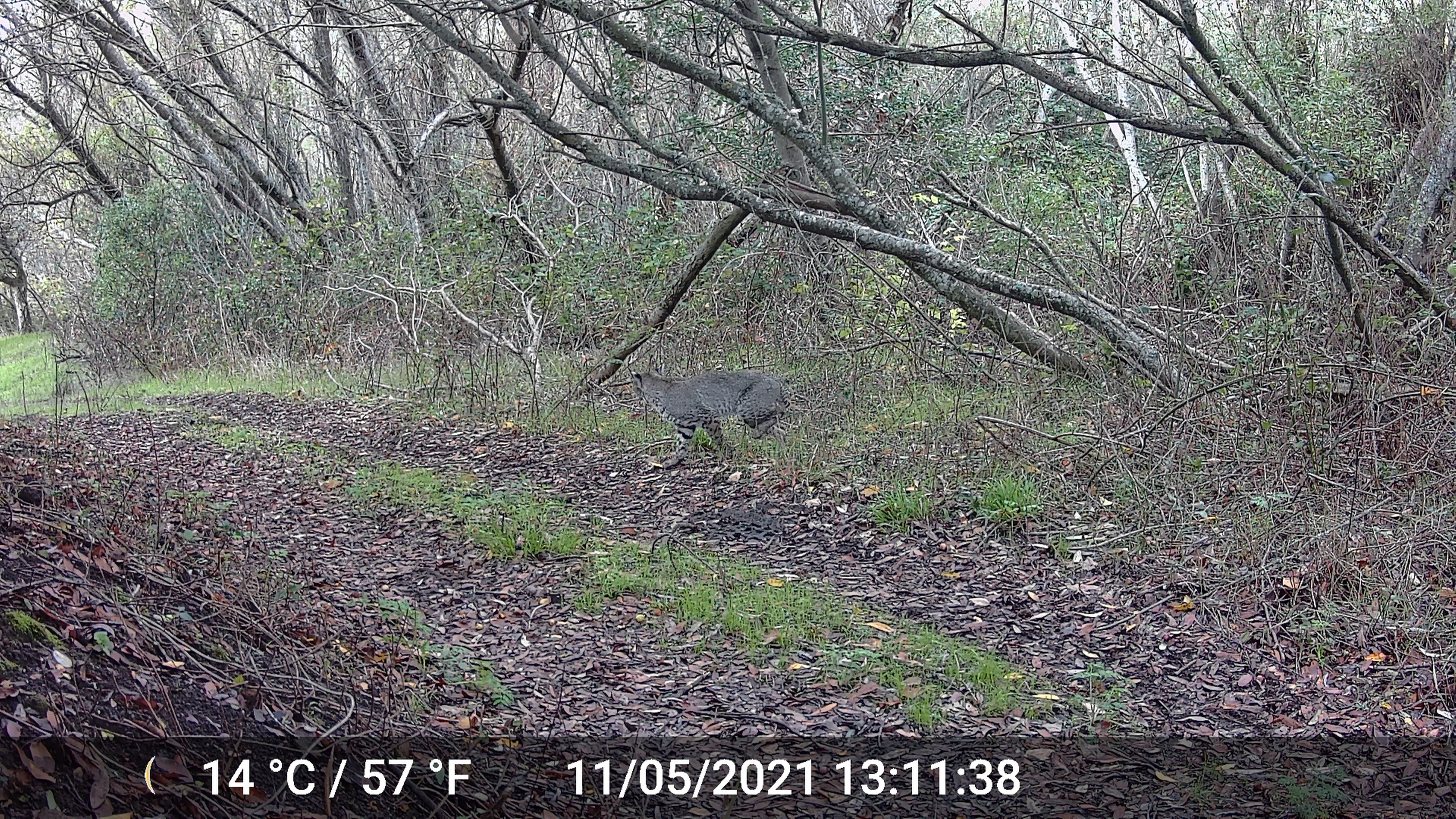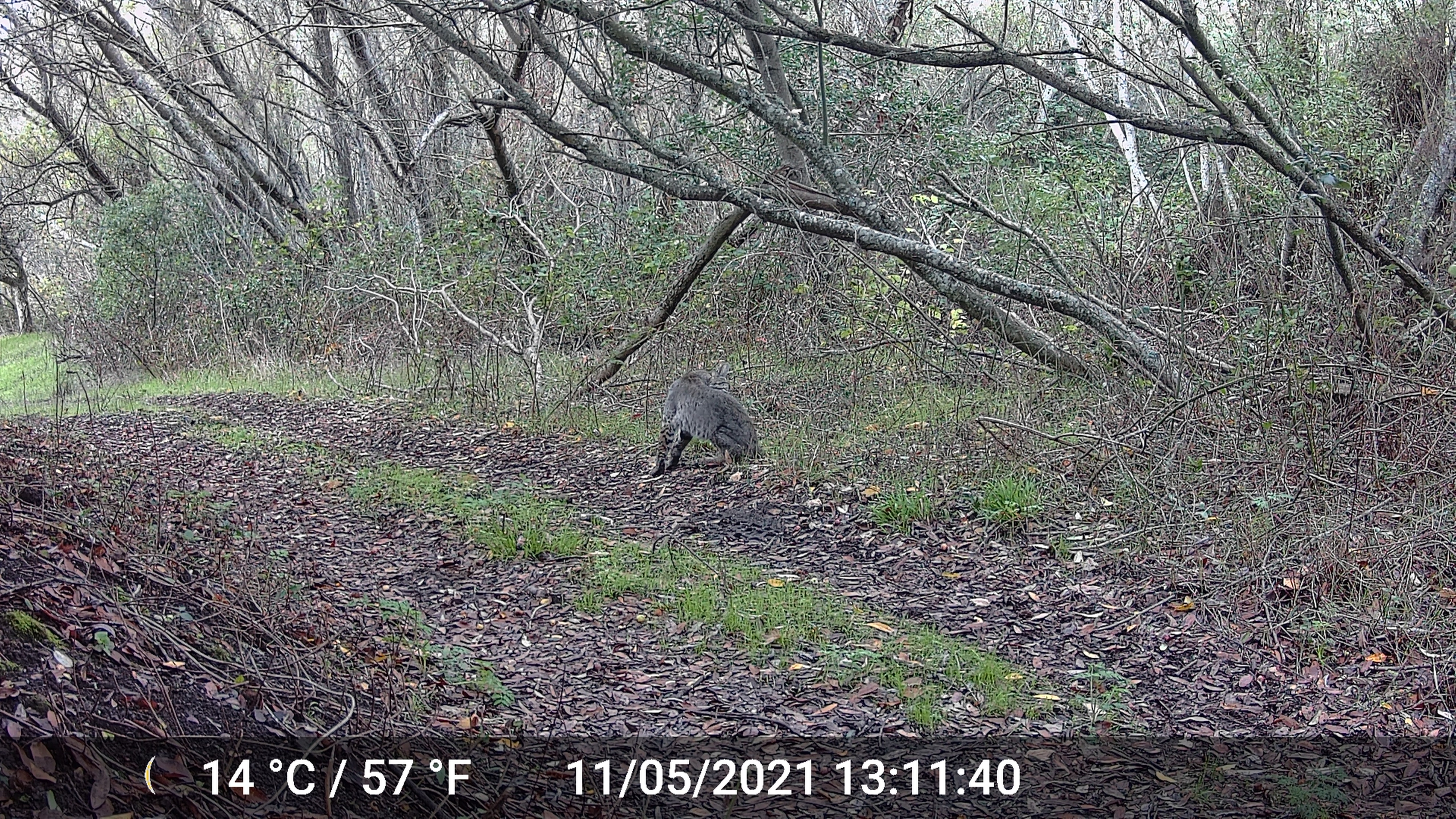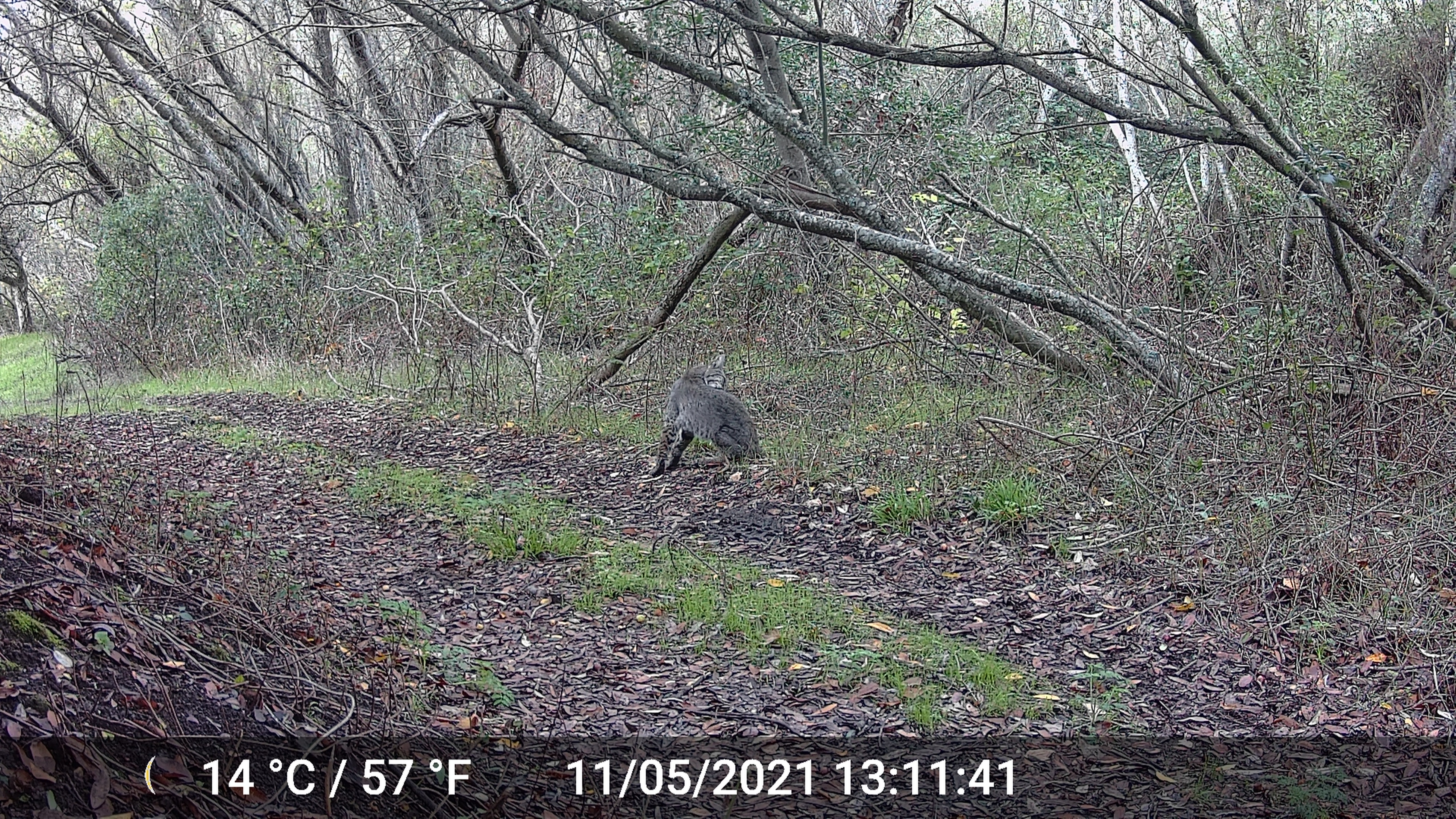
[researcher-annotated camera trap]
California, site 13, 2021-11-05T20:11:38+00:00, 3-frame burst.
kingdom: Animalia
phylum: Chordata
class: Mammalia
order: Carnivora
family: Felidae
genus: Lynx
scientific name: Lynx rufus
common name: bobcat